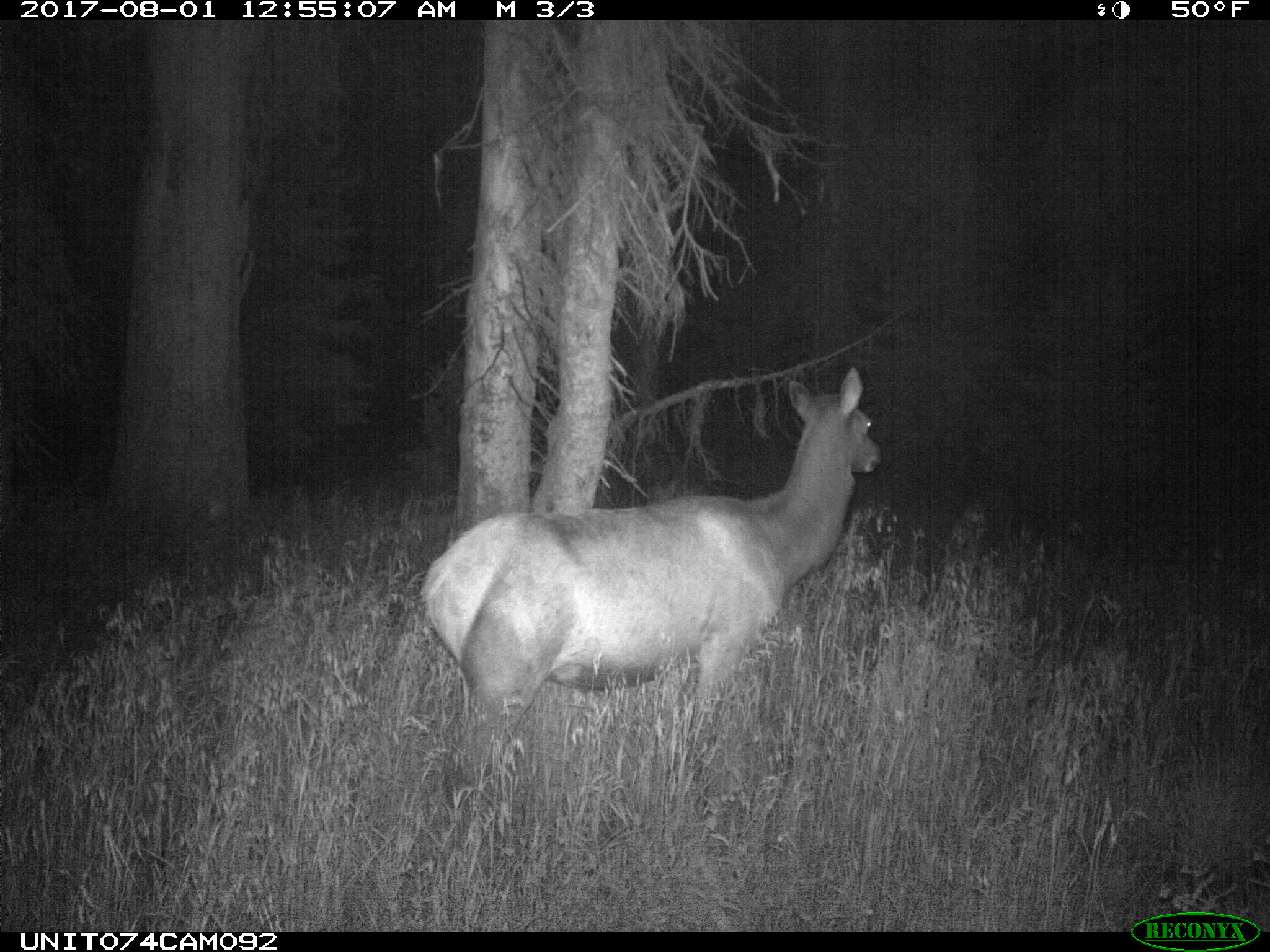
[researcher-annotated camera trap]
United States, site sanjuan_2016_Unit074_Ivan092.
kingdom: Animalia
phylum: Chordata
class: Mammalia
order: Artiodactyla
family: Cervidae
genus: Cervus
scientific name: Cervus elaphus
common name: red deer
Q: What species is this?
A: Cervus elaphus (red deer).